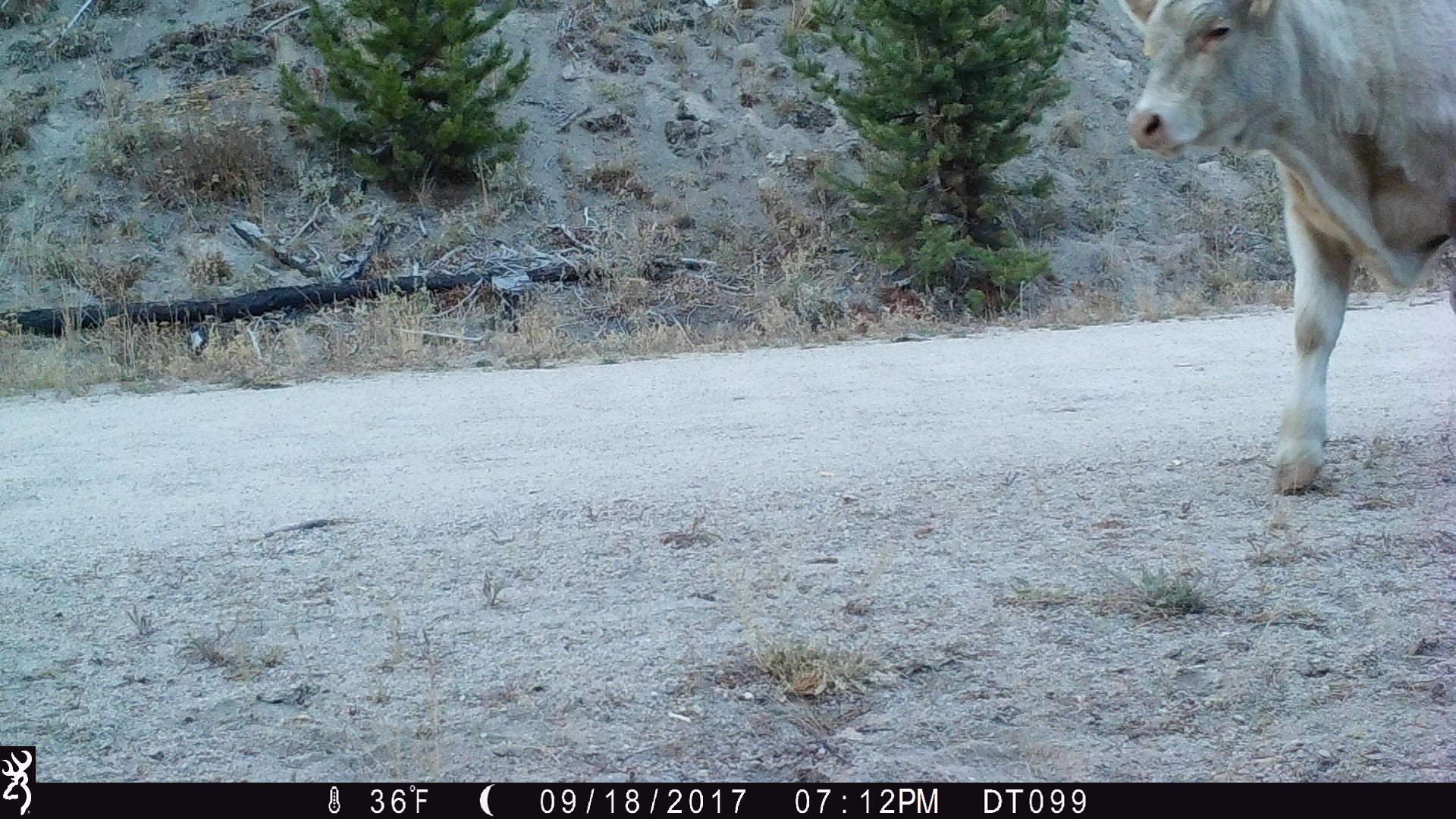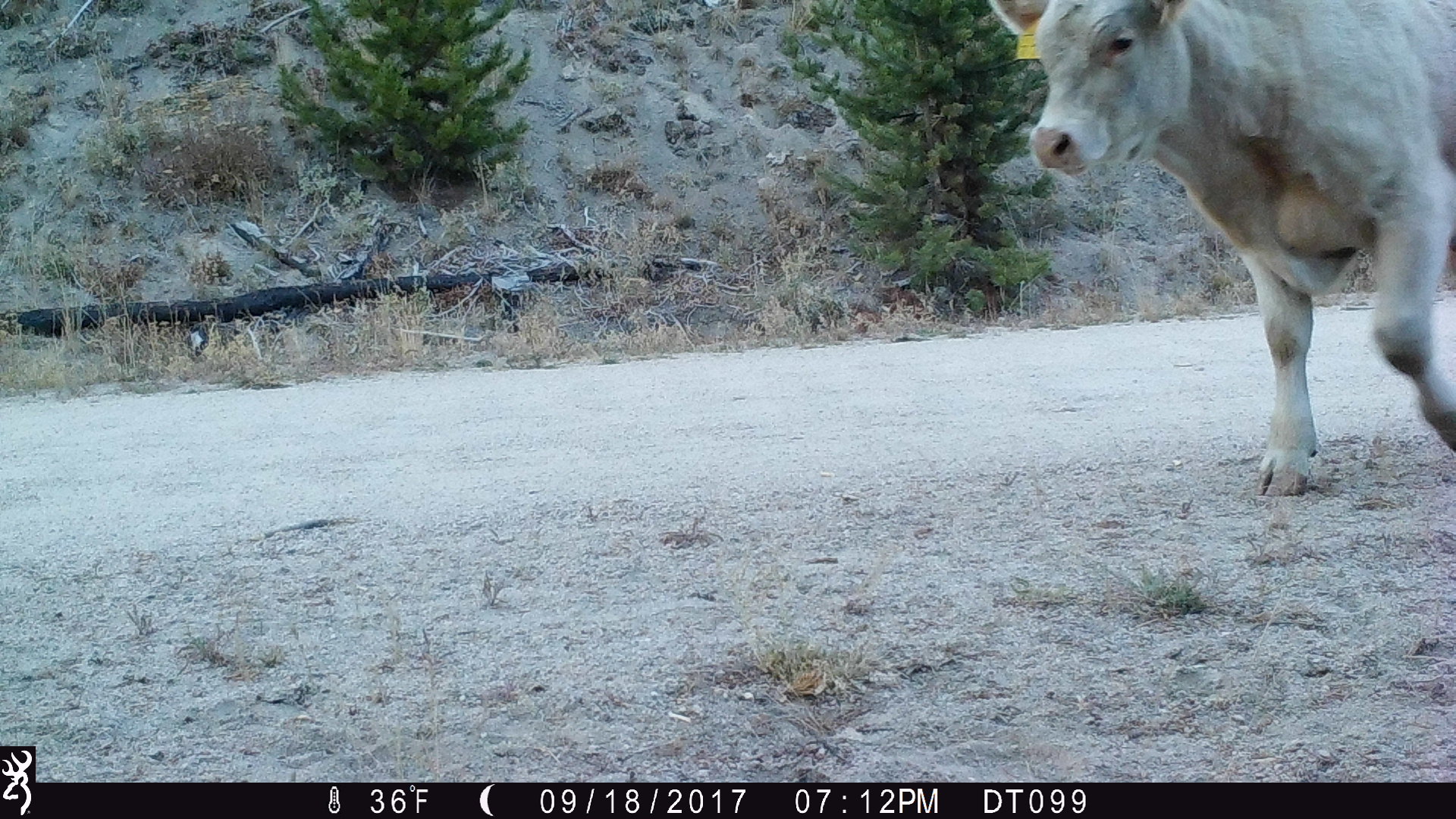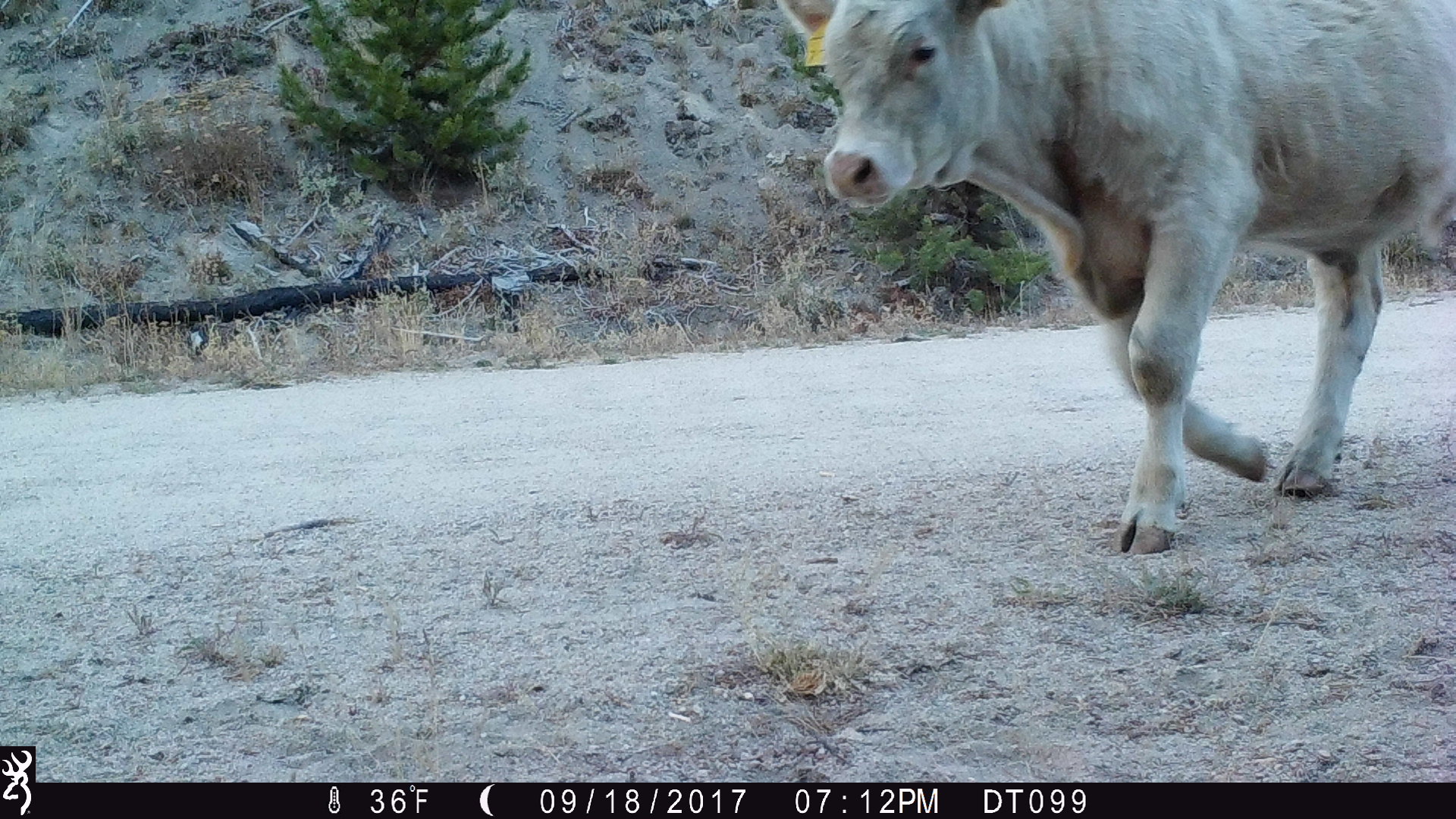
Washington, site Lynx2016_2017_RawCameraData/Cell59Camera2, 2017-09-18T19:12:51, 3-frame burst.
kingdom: Animalia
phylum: Chordata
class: Mammalia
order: Artiodactyla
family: Bovidae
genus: Bos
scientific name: Bos taurus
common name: domestic cattle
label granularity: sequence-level